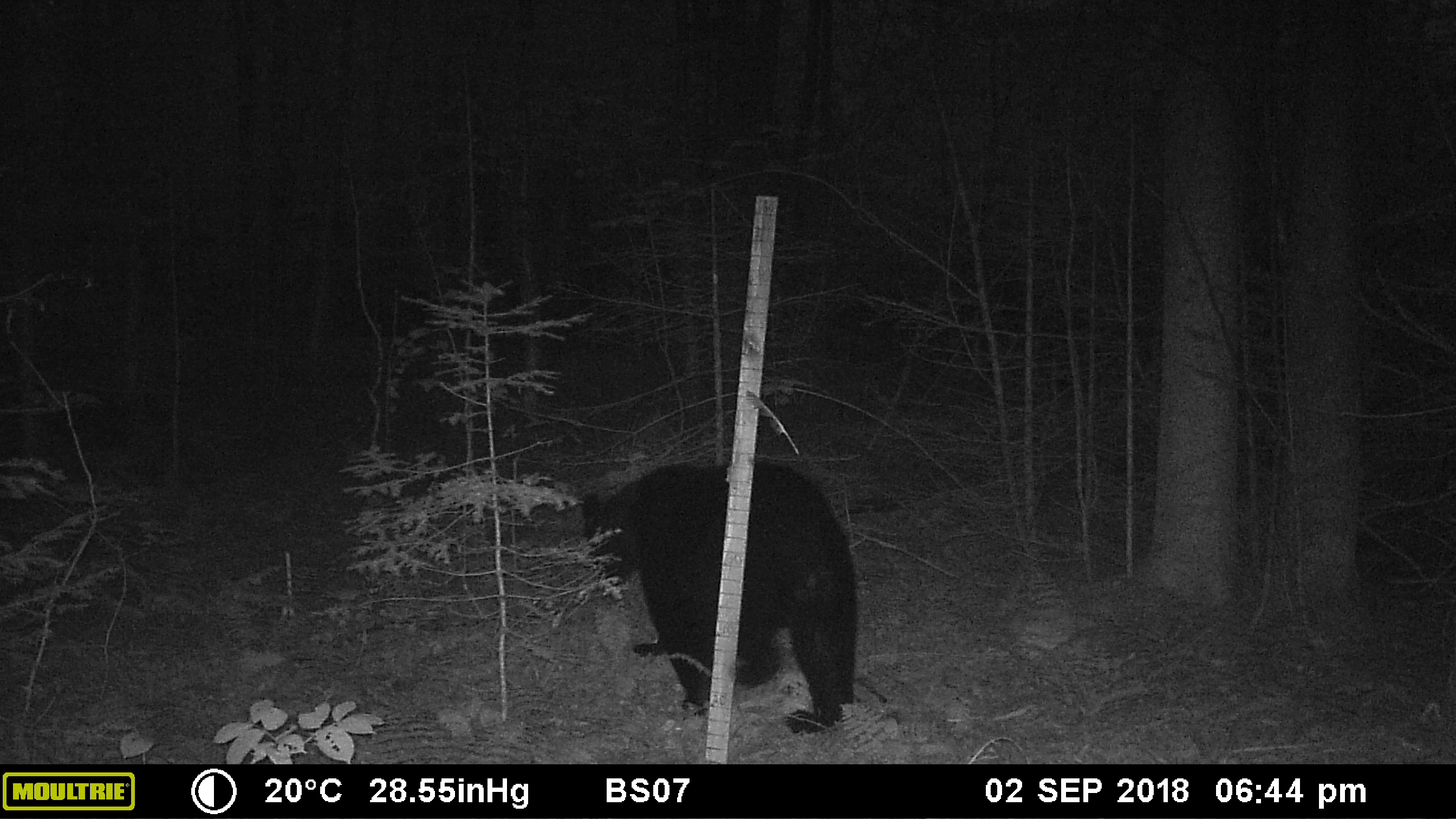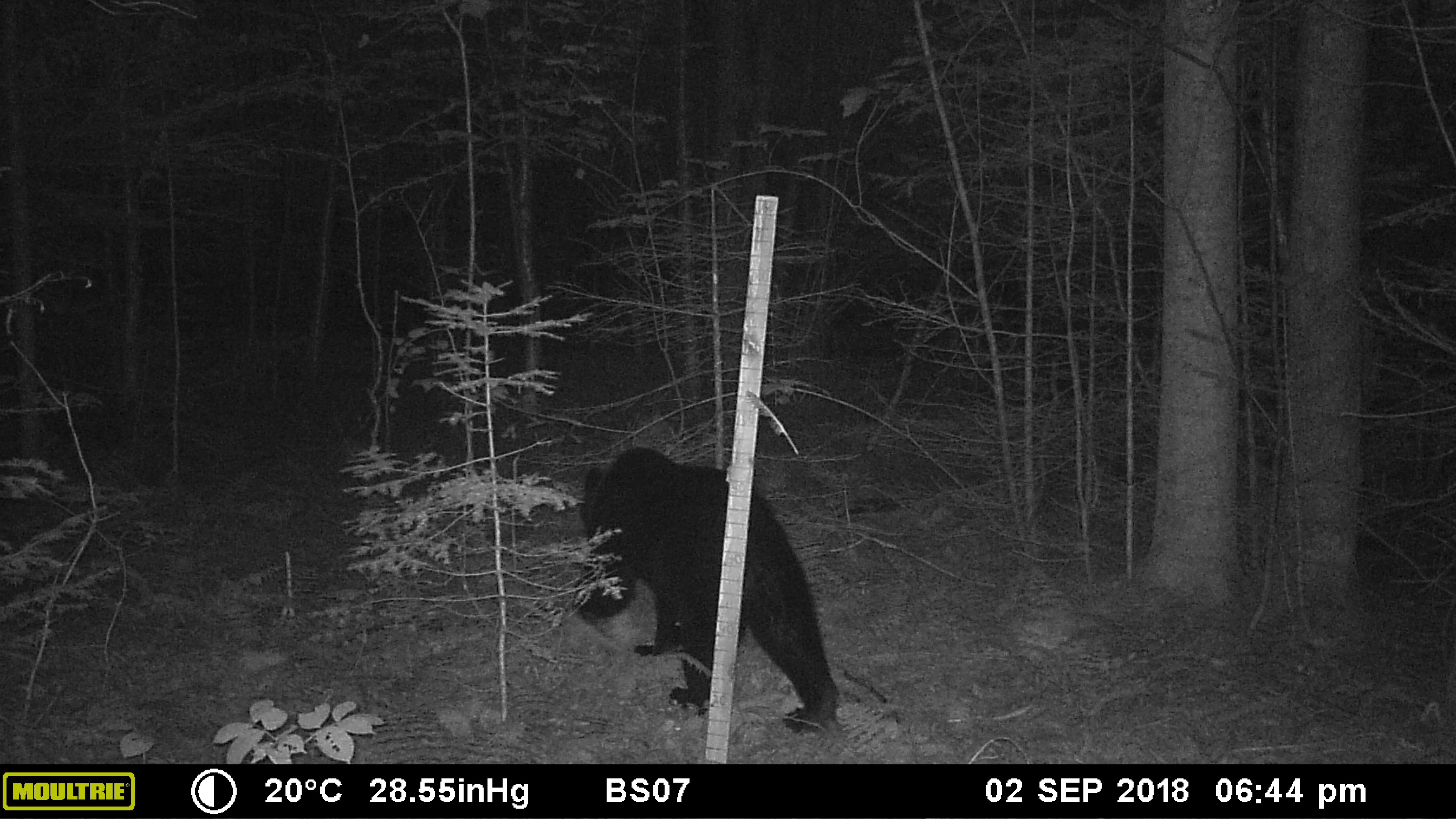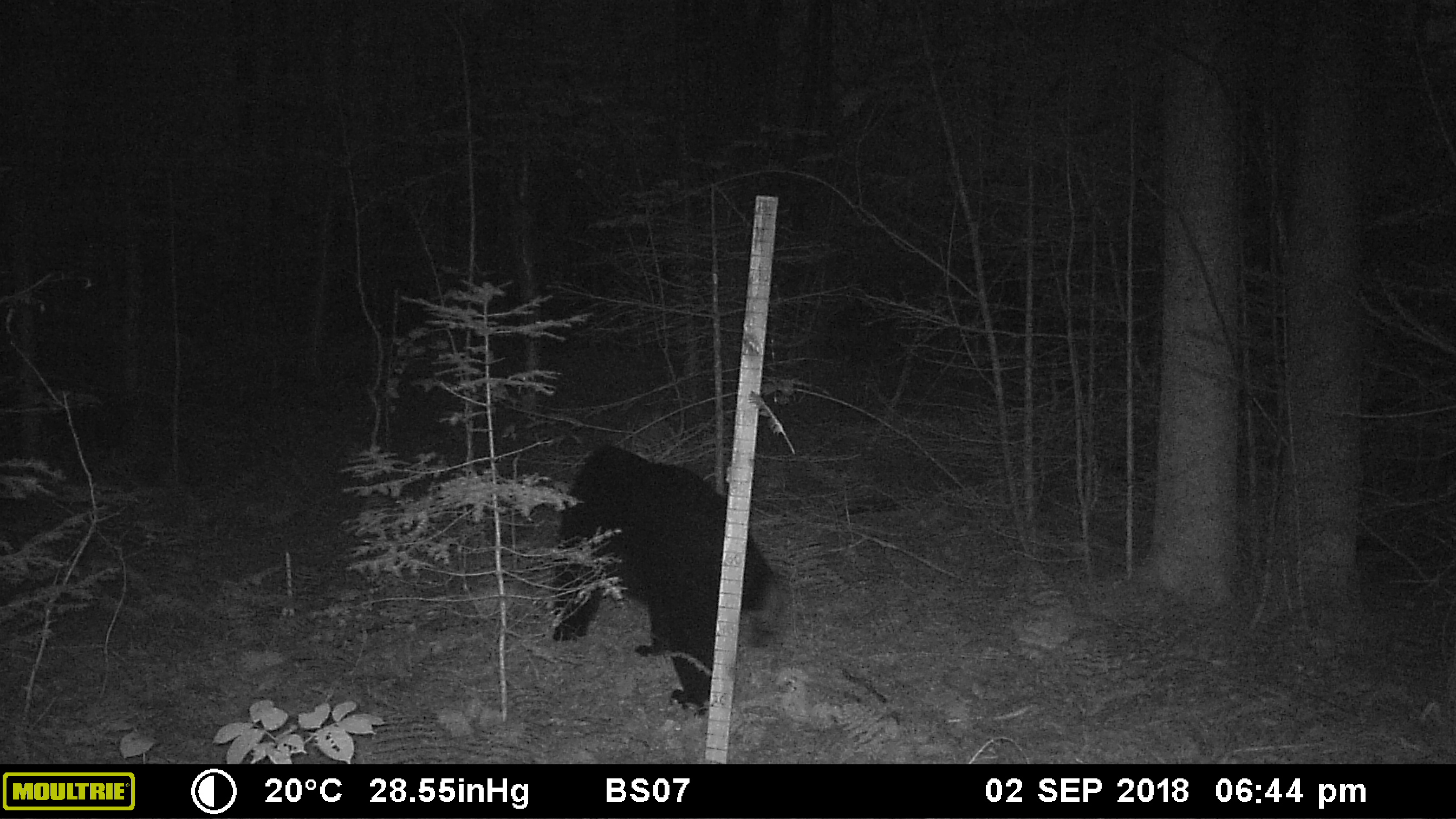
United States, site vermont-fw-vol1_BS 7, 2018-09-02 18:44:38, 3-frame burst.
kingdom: Animalia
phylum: Chordata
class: Mammalia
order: Carnivora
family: Ursidae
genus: Ursus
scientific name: Ursus americanus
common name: black bear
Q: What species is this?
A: Black bear (Ursus americanus).